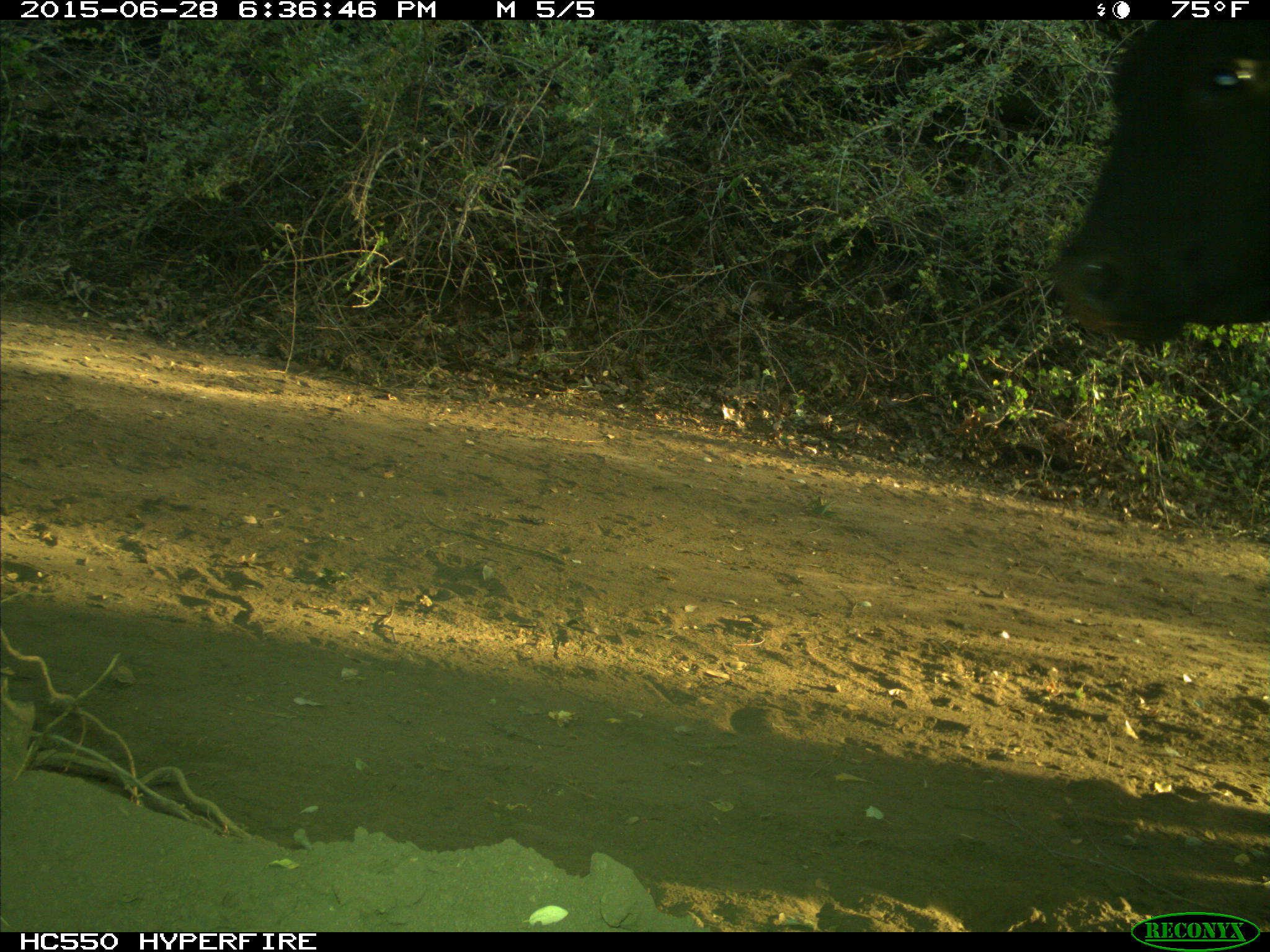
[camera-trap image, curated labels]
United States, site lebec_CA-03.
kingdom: Animalia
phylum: Chordata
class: Mammalia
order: Artiodactyla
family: Bovidae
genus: Bos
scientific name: Bos taurus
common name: domestic cow